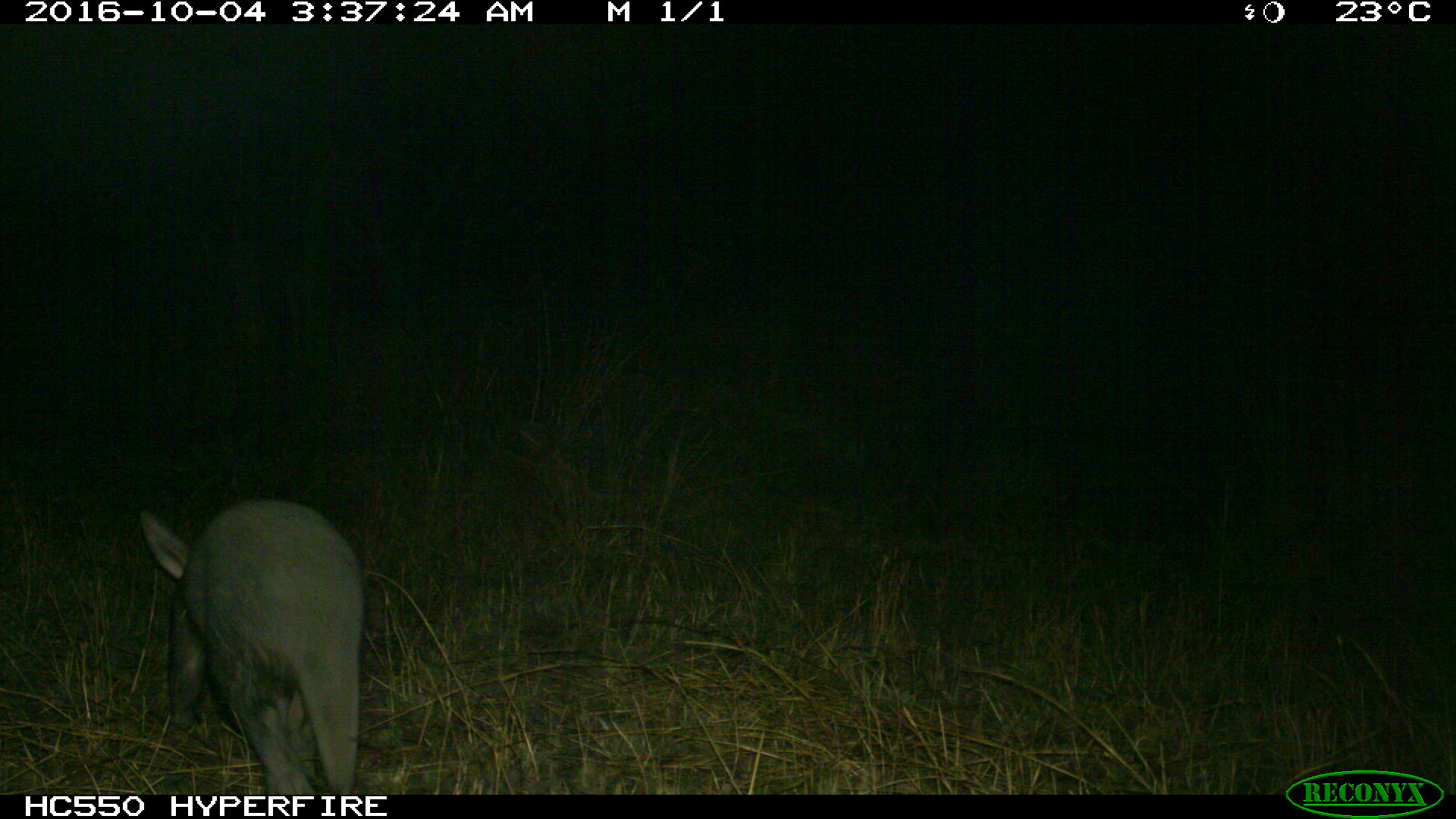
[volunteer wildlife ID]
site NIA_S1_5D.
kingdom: Animalia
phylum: Chordata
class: Mammalia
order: Tubulidentata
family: Orycteropodidae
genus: Orycteropus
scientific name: Orycteropus afer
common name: aardvark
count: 1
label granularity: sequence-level